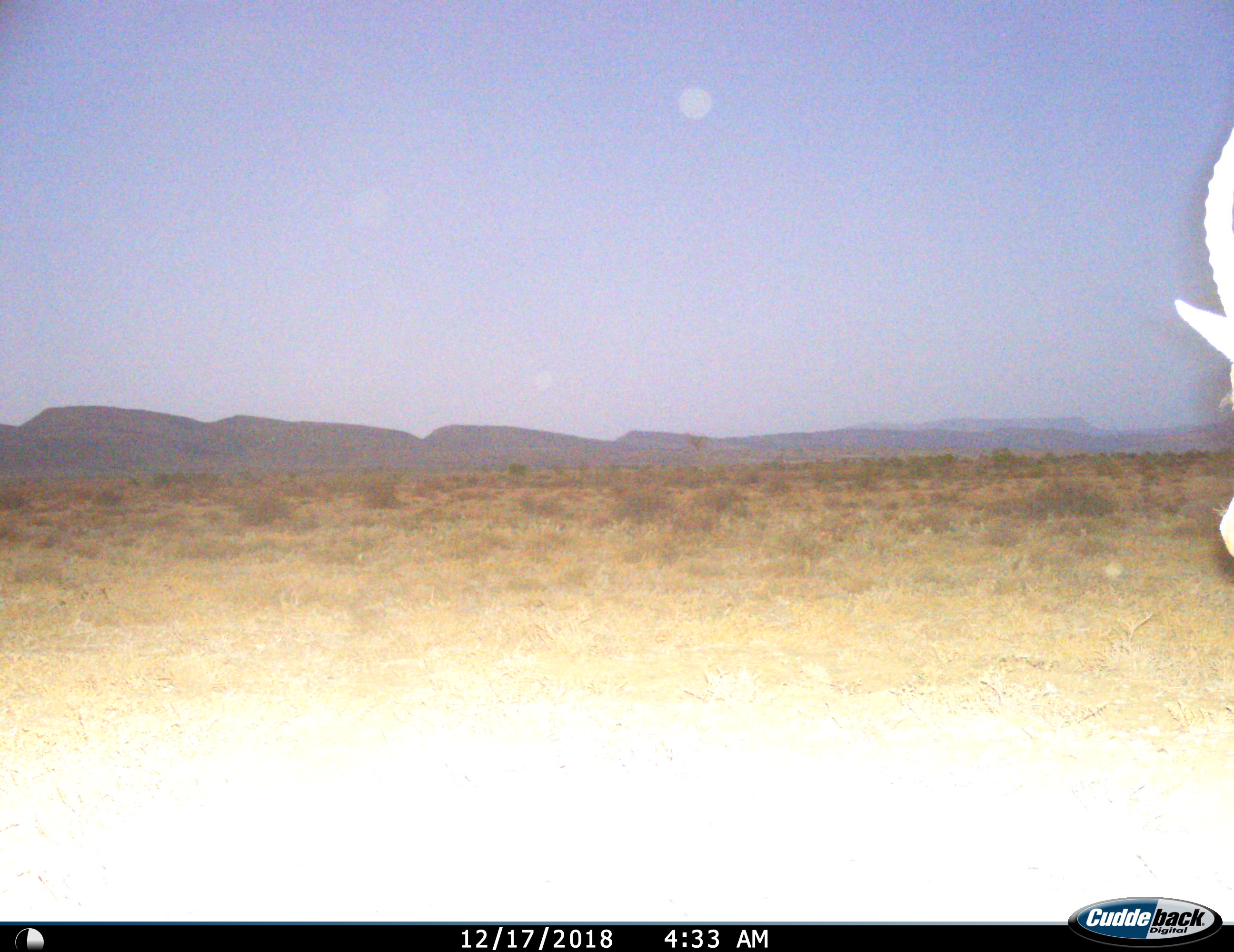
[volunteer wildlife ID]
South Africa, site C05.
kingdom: Animalia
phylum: Chordata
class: Mammalia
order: Artiodactyla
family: Bovidae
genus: Damaliscus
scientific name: Damaliscus pygargus phillipsi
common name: blesbok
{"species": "blesbok (Damaliscus pygargus phillipsi)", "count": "1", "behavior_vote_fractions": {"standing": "67%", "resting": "0%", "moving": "33%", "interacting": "0%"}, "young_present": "0%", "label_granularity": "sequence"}